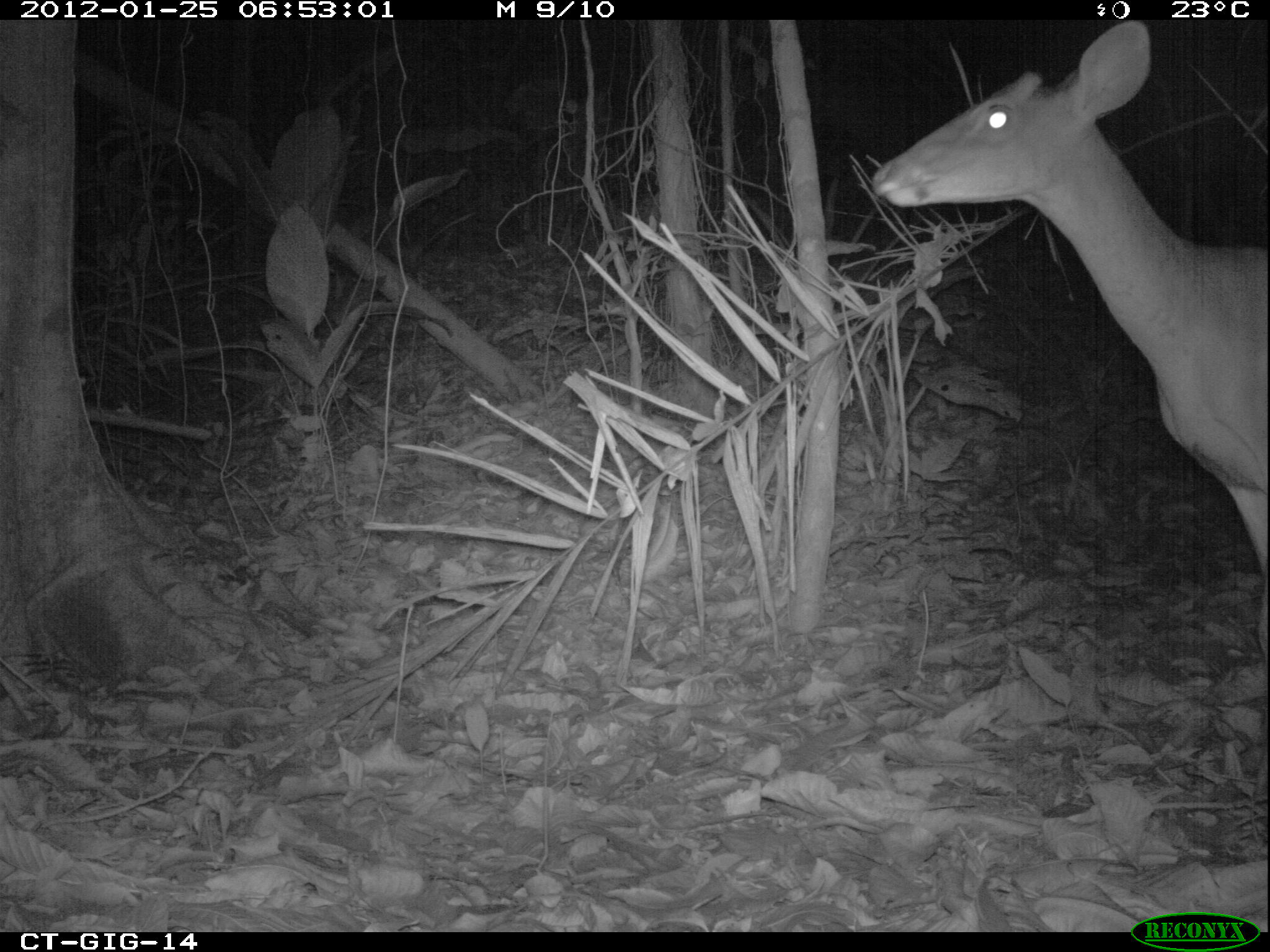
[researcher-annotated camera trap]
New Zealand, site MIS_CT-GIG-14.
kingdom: Animalia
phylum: Chordata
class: Mammalia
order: Artiodactyla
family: Cervidae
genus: Odocoileus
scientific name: Odocoileus virginianus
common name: white-tailed deer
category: white tailed deer